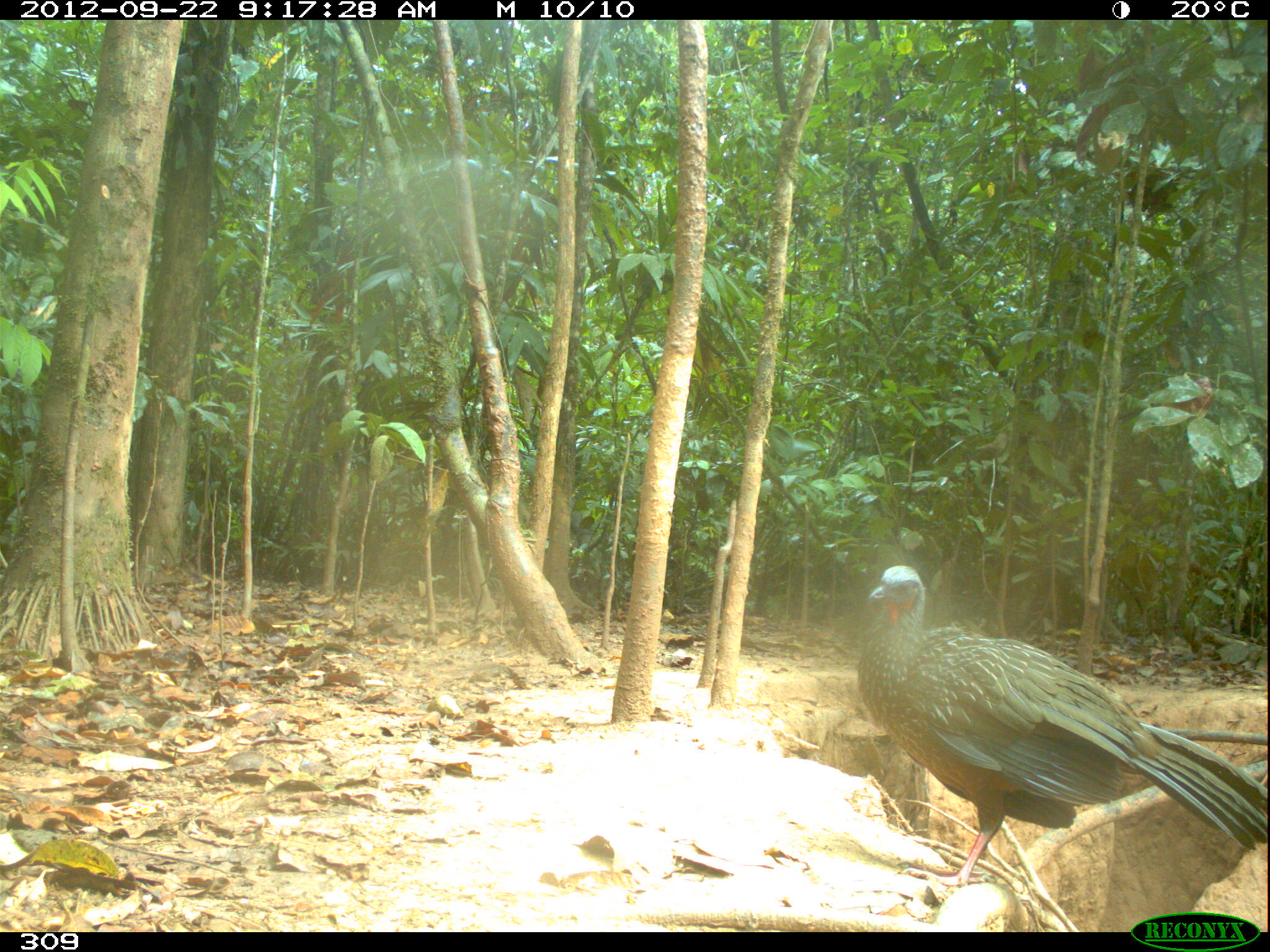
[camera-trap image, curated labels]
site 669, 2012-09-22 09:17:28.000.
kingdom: Animalia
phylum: Chordata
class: Aves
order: Galliformes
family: Cracidae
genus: Penelope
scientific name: Penelope jacquacu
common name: spix's guan